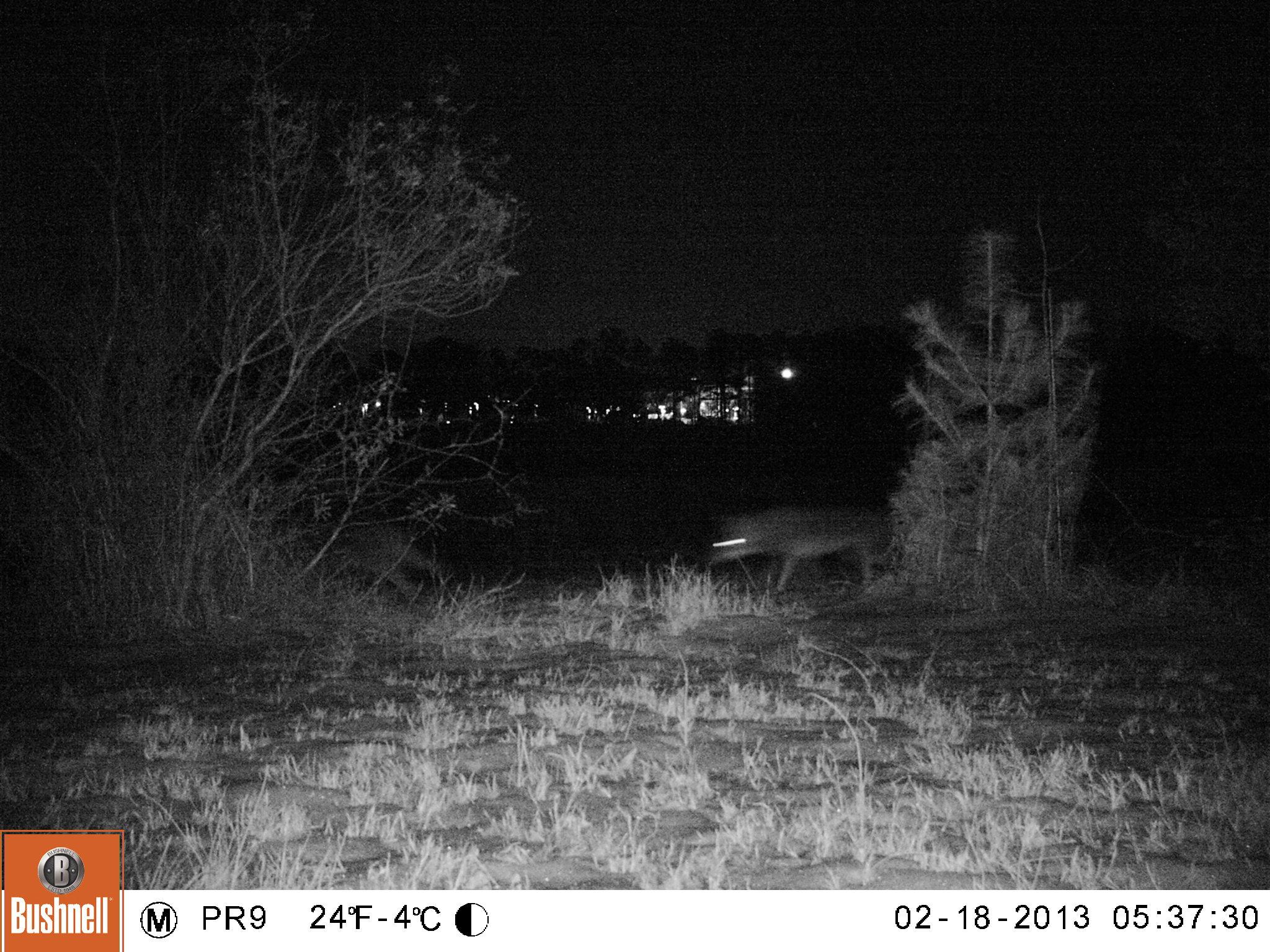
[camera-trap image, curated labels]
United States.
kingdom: Animalia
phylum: Chordata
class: Mammalia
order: Carnivora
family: Canidae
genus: Canis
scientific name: Canis latrans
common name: coyote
Coyote (Canis latrans).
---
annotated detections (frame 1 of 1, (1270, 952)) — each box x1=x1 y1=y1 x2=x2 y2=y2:
Coyote: x1=692 y1=500 x2=915 y2=599